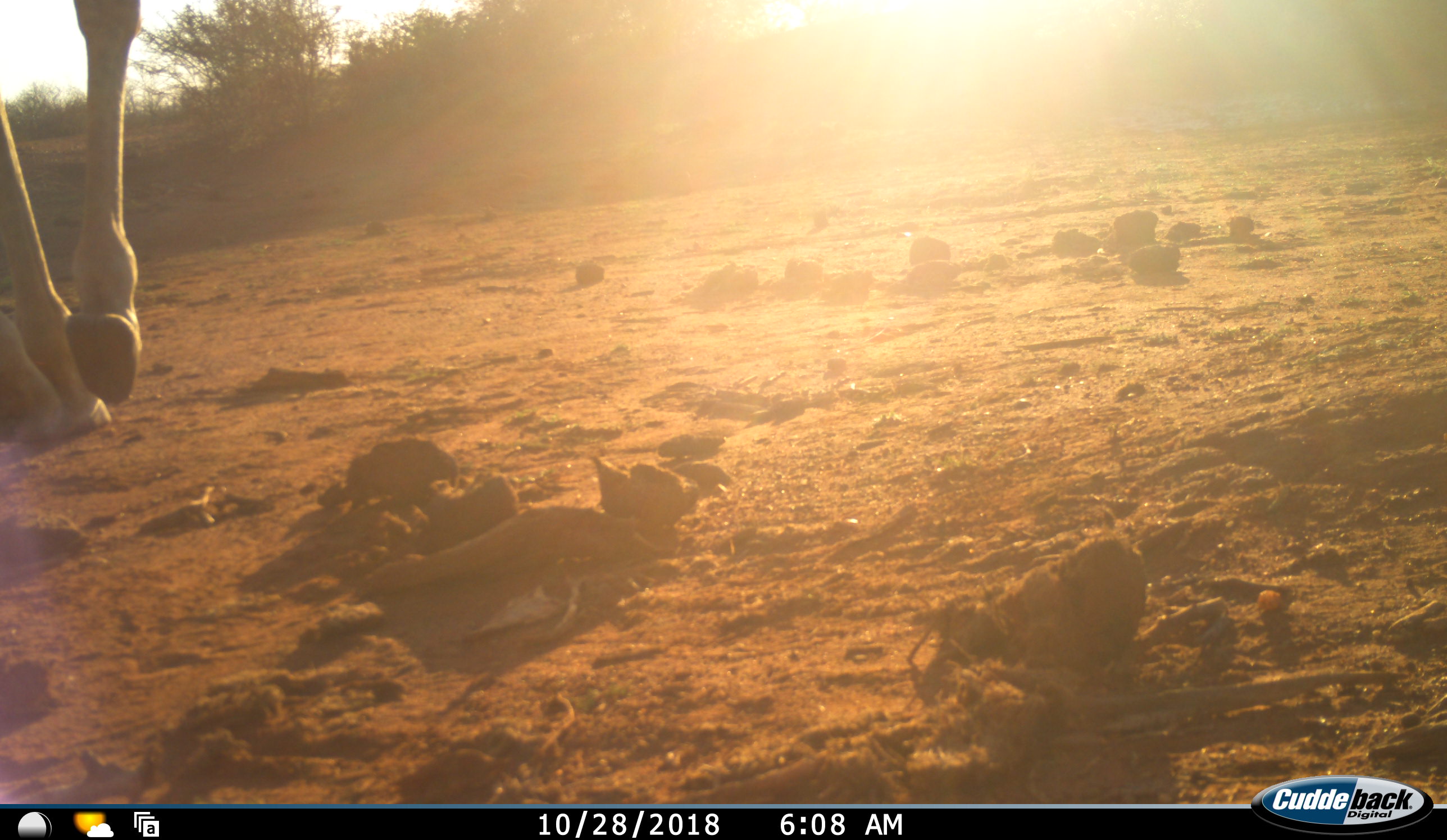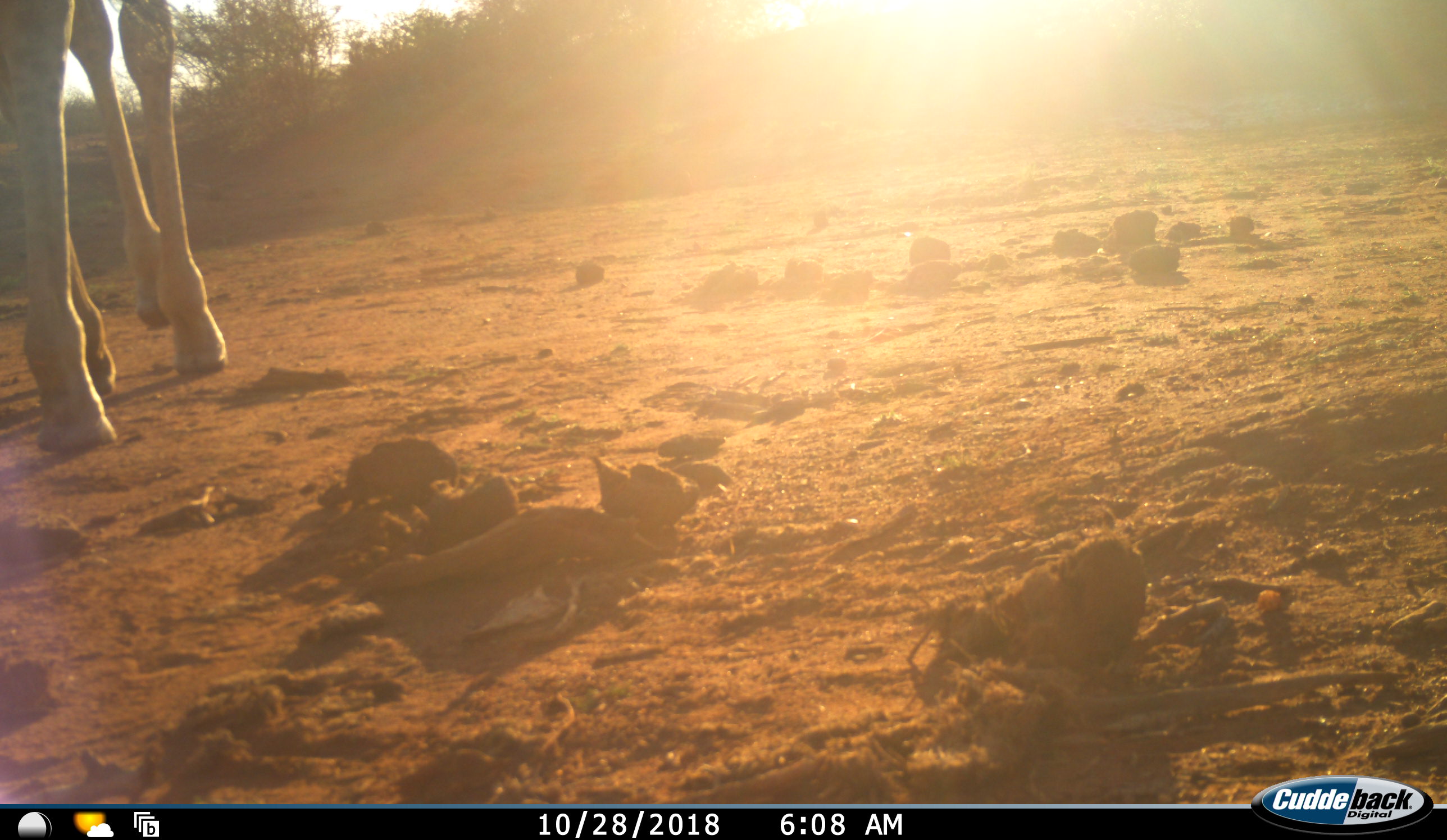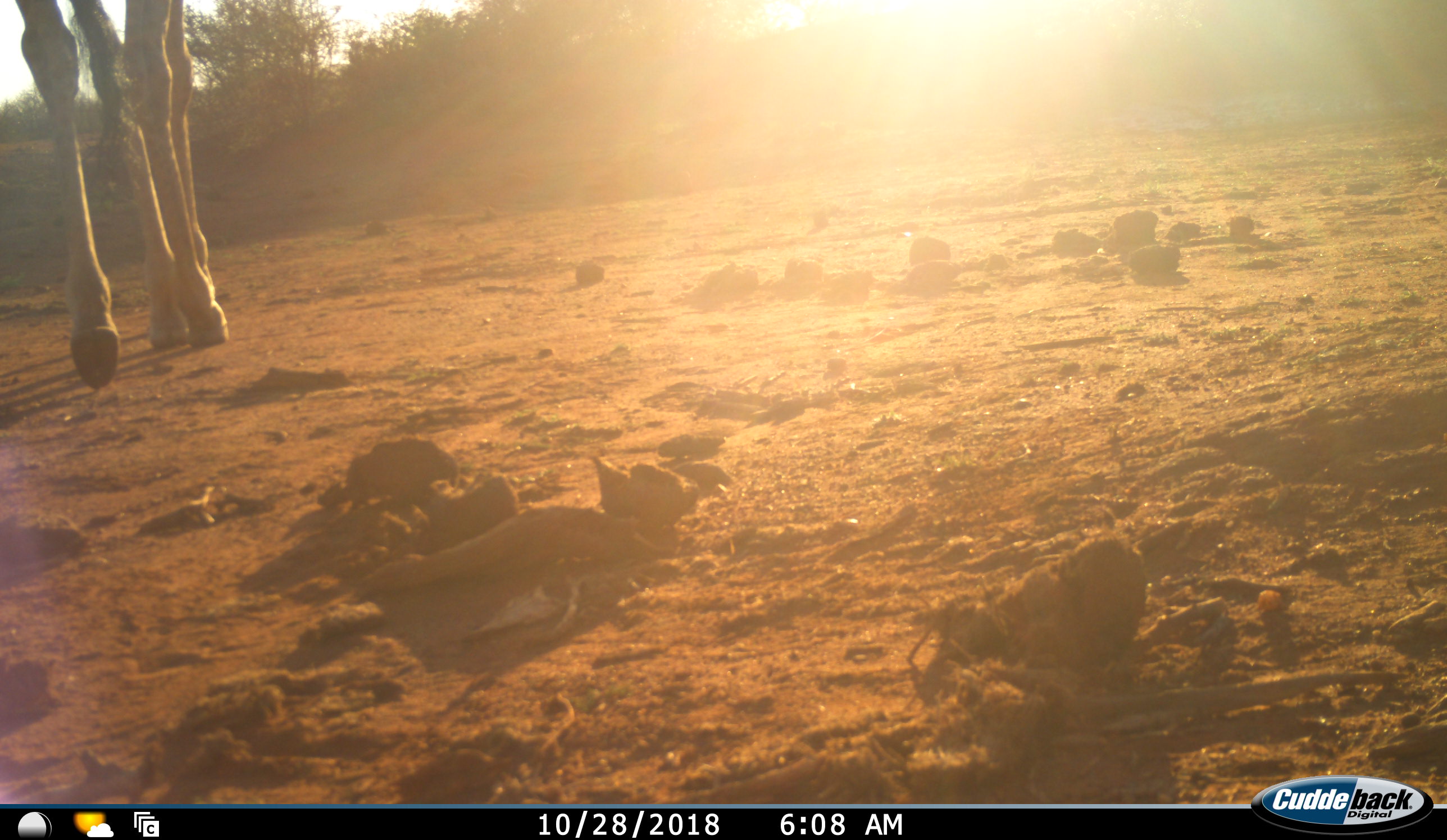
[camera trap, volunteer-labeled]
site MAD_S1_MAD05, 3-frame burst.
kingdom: Animalia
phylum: Chordata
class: Mammalia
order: Artiodactyla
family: Giraffidae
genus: Giraffa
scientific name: Giraffa camelopardalis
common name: giraffe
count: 1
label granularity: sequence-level